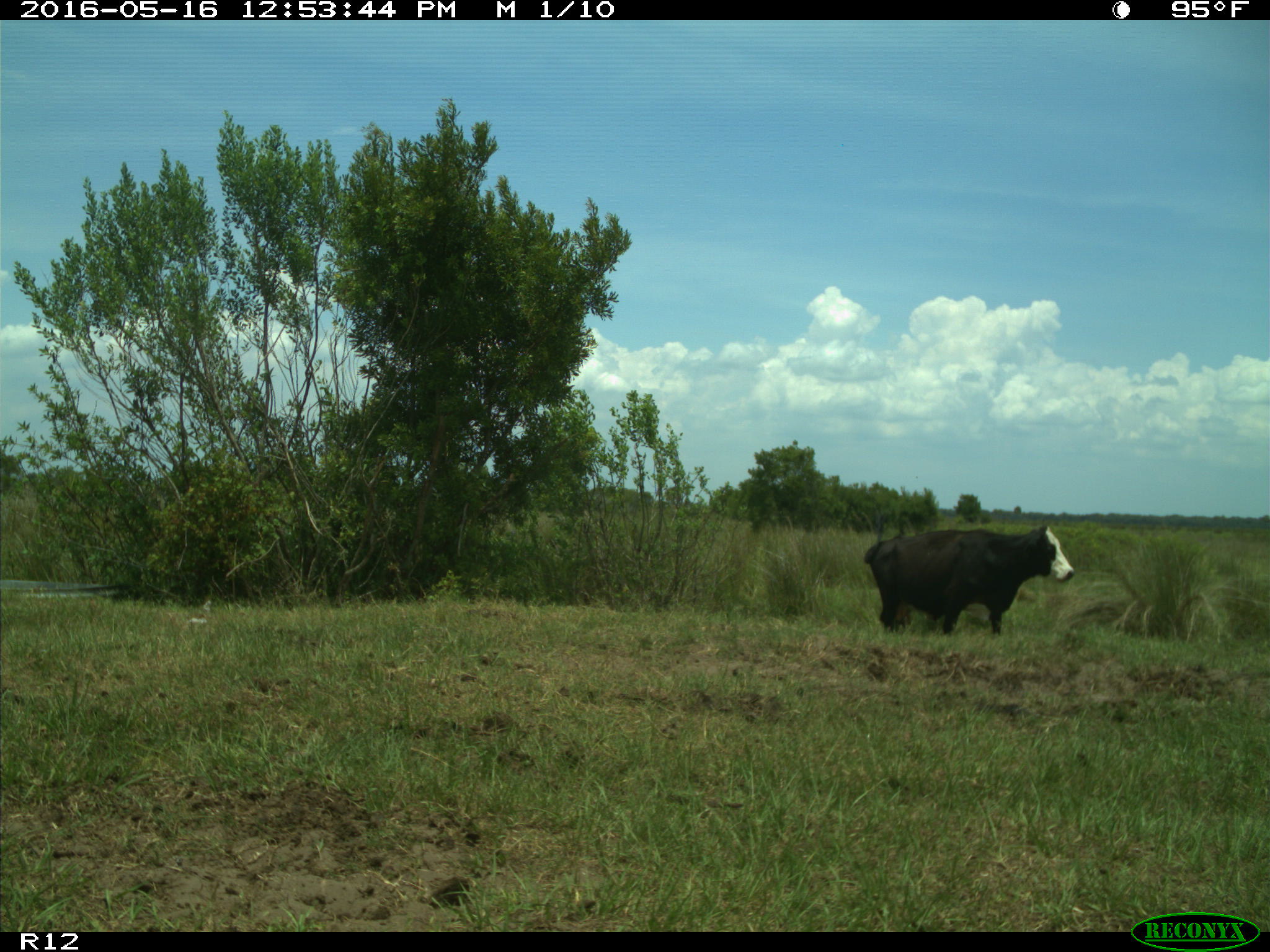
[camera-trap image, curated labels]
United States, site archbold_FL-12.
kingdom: Animalia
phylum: Chordata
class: Mammalia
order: Artiodactyla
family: Bovidae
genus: Bos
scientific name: Bos taurus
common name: domestic cow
Bos taurus (domestic cow).